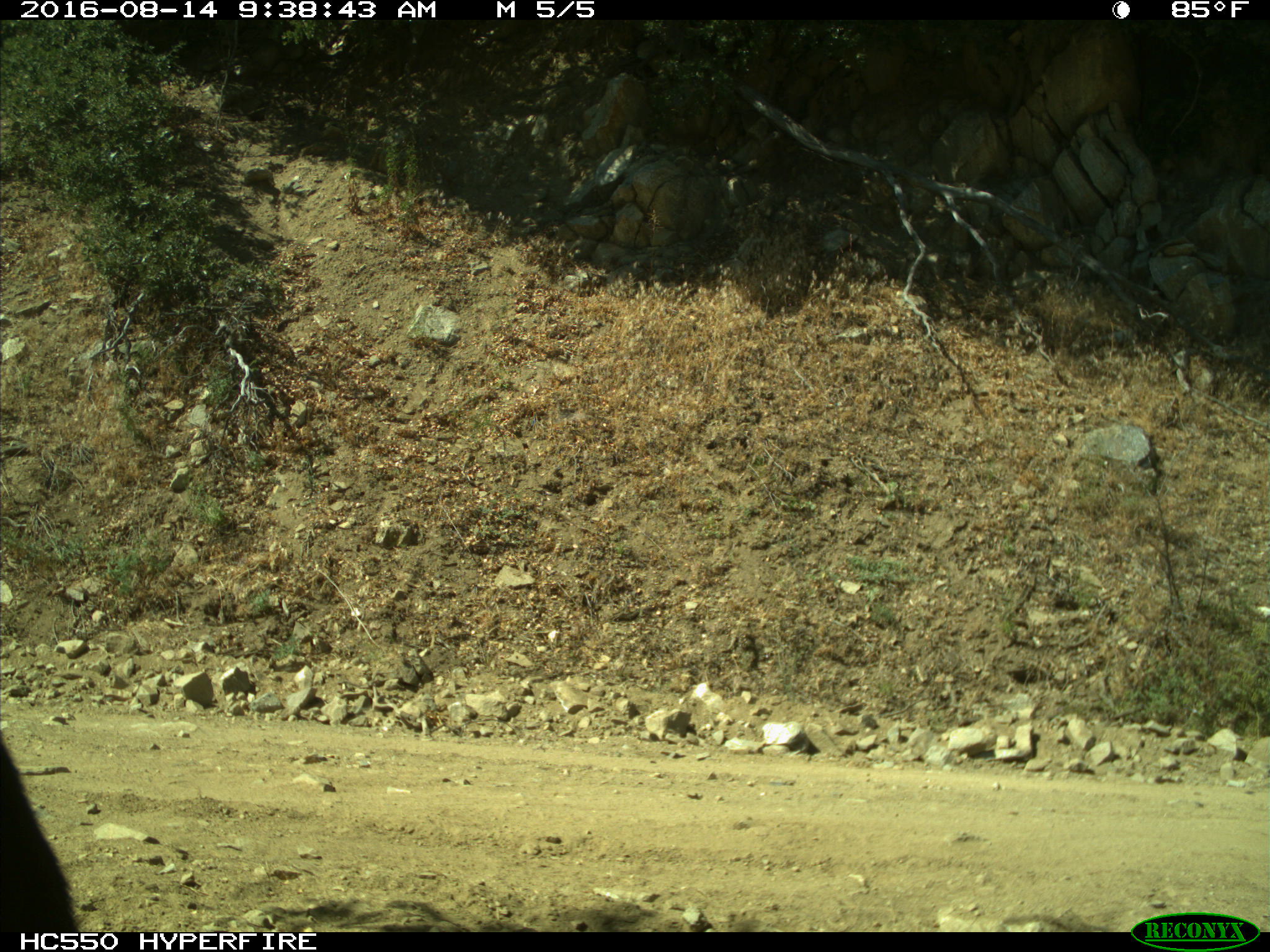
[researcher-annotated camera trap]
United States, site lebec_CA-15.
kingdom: Animalia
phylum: Chordata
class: Mammalia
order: Carnivora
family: Ursidae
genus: Ursus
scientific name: Ursus americanus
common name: american black bear